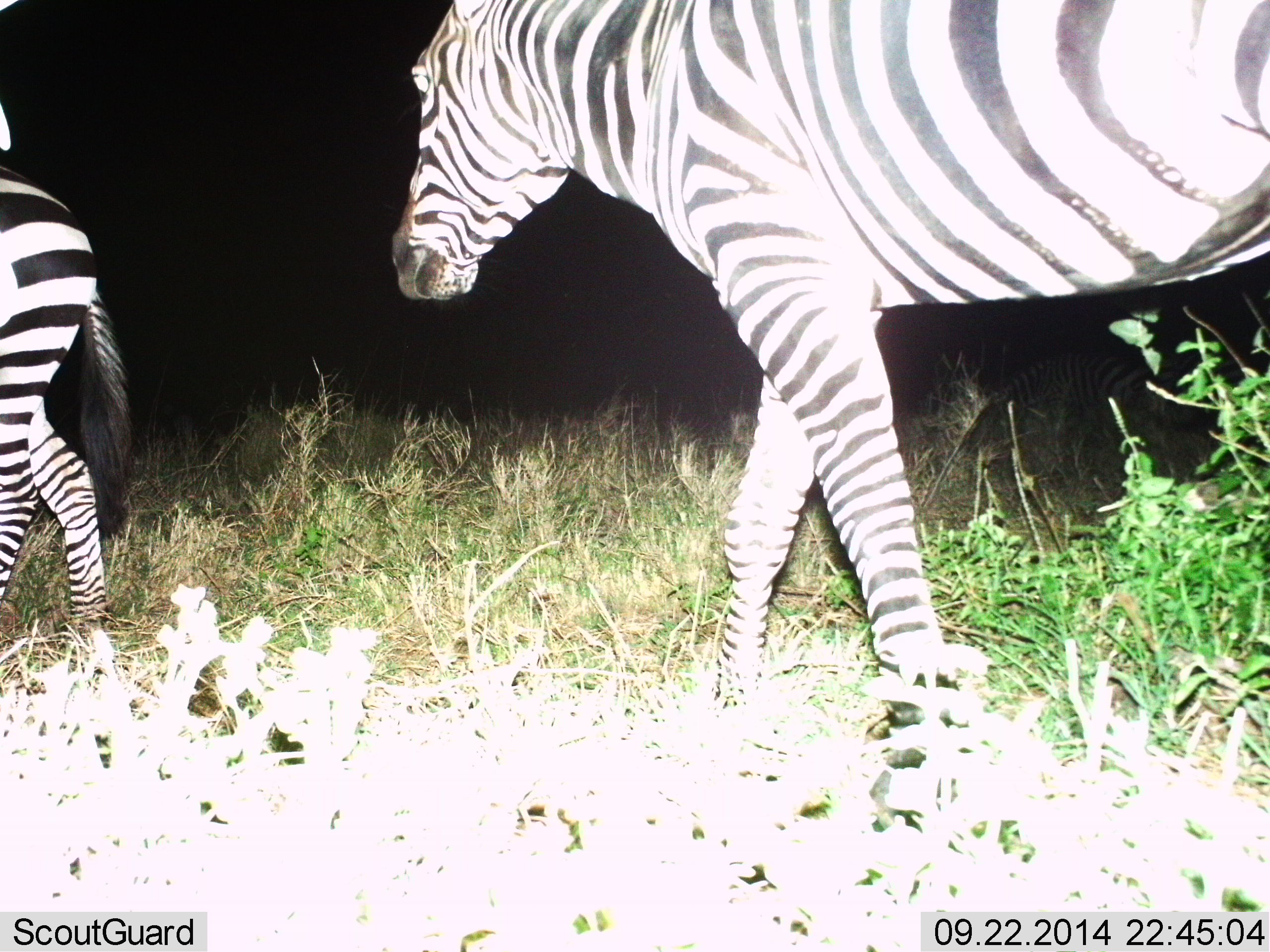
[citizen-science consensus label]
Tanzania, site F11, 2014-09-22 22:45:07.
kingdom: Animalia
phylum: Chordata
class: Mammalia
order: Perissodactyla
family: Equidae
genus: Equus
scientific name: Equus quagga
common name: plains zebra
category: zebra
Zebra (plains zebra) (Equus quagga), count 2. Behavior (volunteer vote fractions): standing 20%, resting 0%, moving 90%, interacting 0%. Young present (vote fraction): 0%. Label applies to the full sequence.